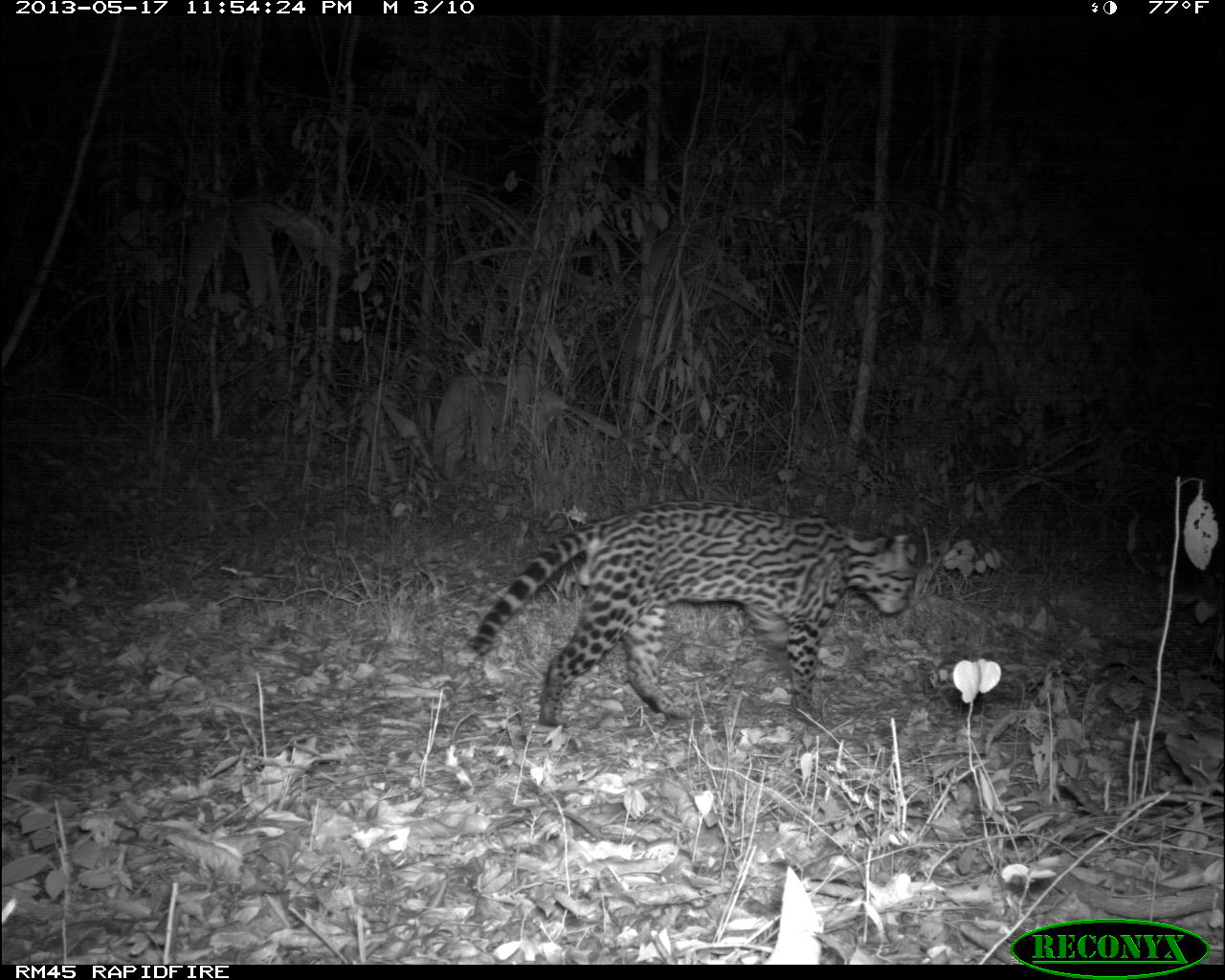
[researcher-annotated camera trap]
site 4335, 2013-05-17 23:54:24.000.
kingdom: Animalia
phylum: Chordata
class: Mammalia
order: Carnivora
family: Felidae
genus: Leopardus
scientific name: Leopardus pardalis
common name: ocelot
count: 1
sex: male